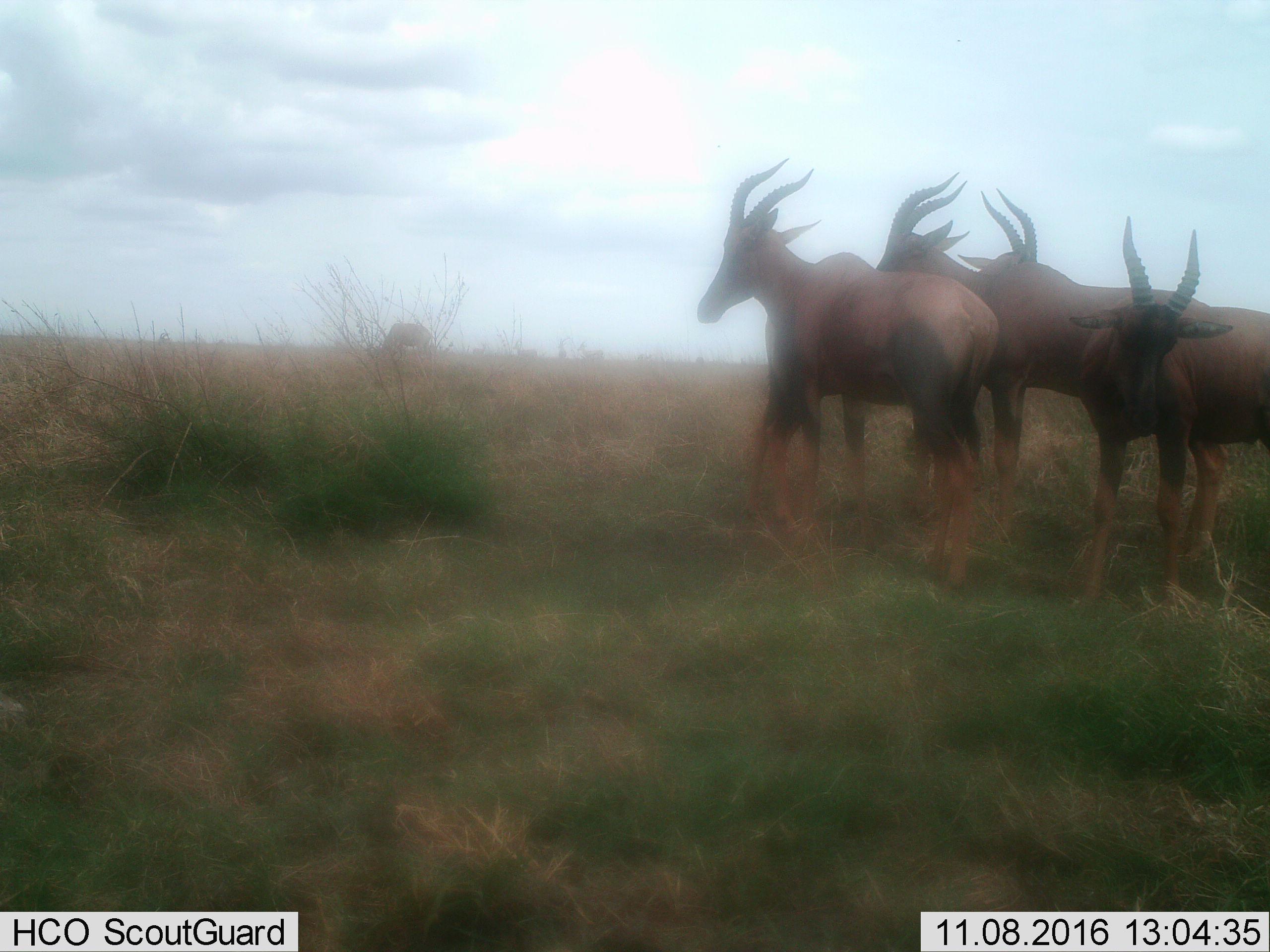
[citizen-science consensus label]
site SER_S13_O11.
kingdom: Animalia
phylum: Chordata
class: Mammalia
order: Artiodactyla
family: Bovidae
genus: Damaliscus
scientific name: Damaliscus lunatus jimela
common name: topi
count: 4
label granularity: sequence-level